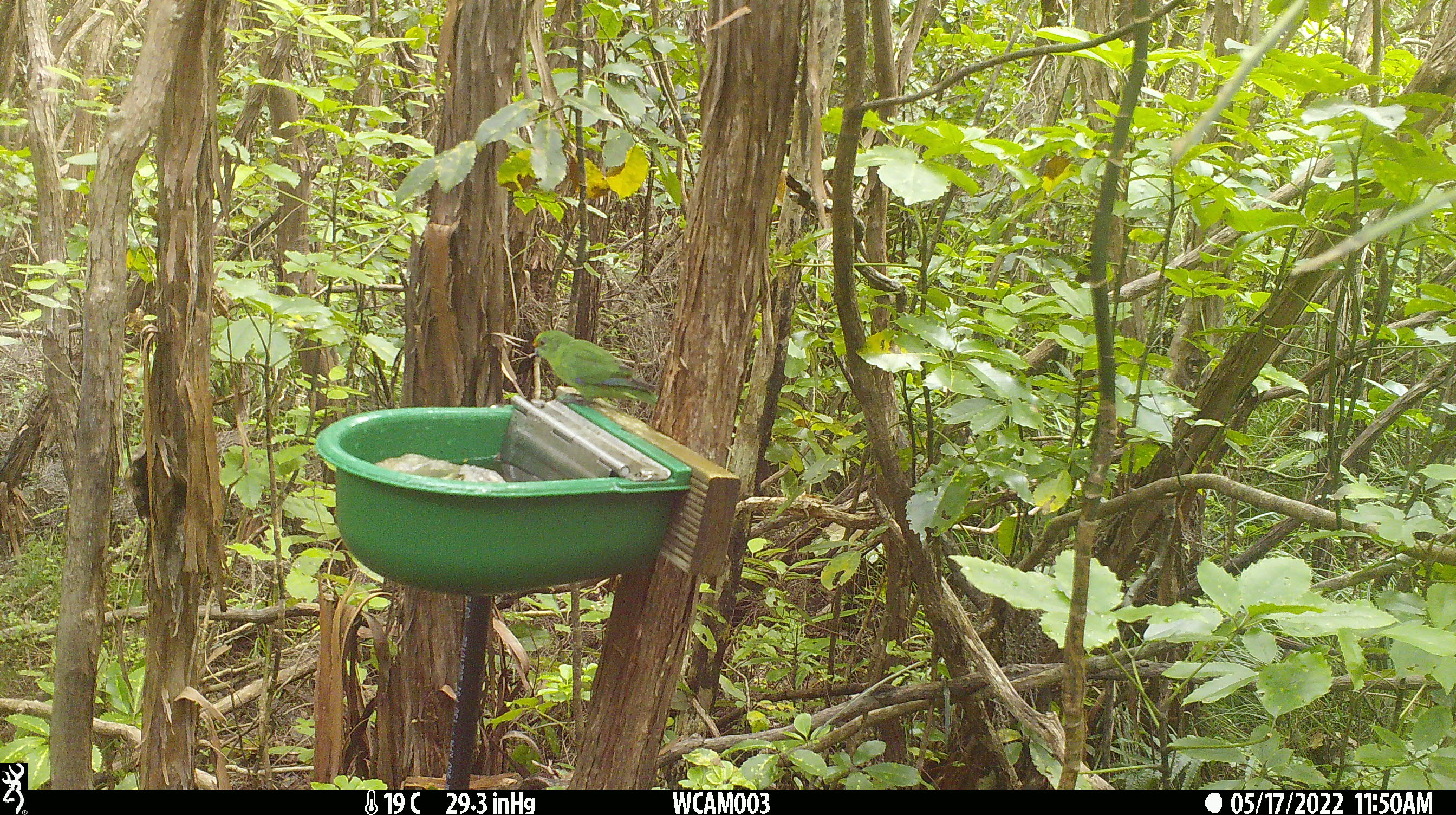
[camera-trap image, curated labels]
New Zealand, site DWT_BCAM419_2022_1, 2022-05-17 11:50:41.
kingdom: Animalia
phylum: Chordata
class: Aves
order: Psittaciformes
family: Psittaculidae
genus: Cyanoramphus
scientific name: Cyanoramphus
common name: parakeet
Parakeet (Cyanoramphus).